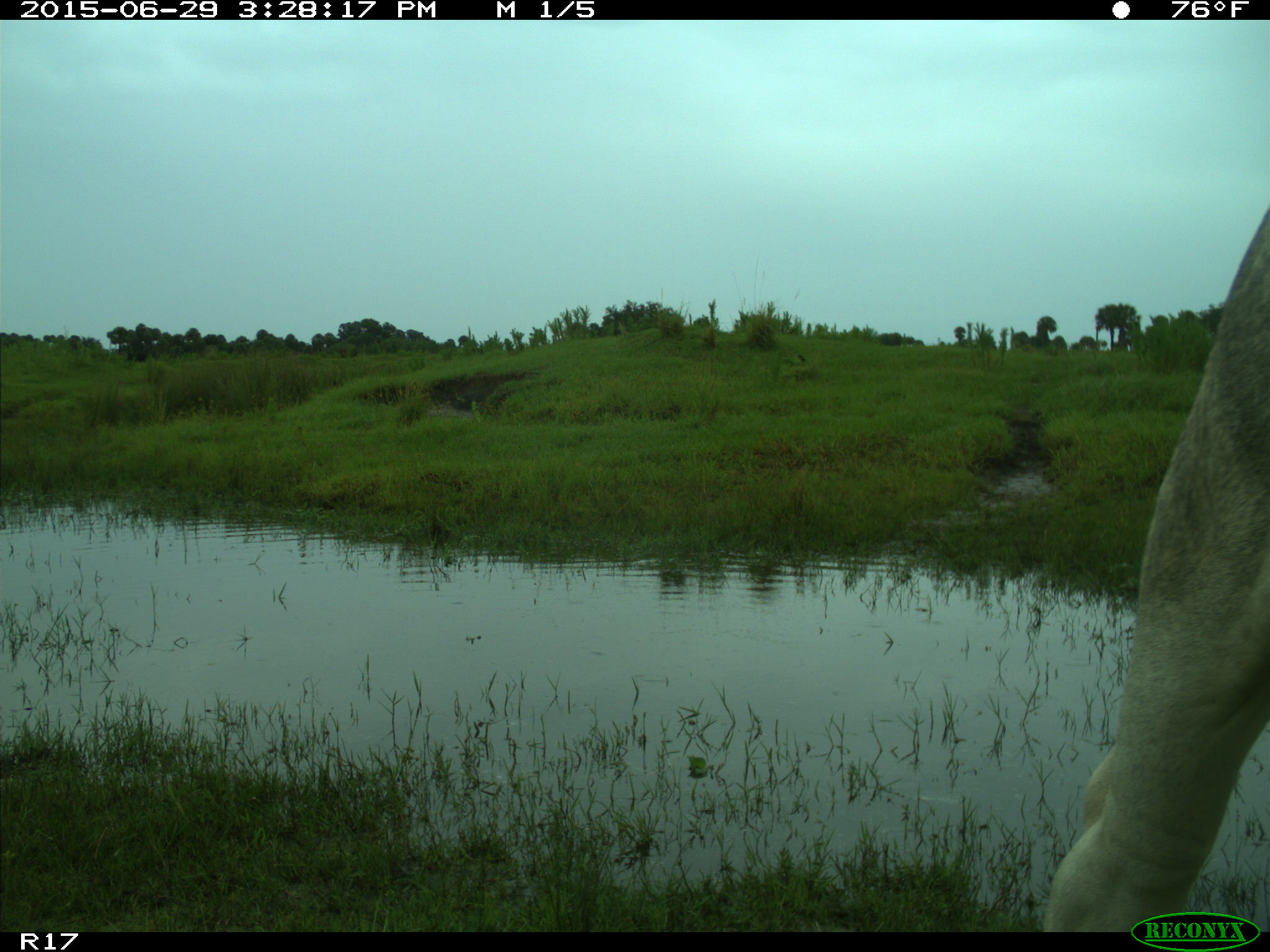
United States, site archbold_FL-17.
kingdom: Animalia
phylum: Chordata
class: Mammalia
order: Artiodactyla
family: Suidae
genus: Sus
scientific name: Sus scrofa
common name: wild boar